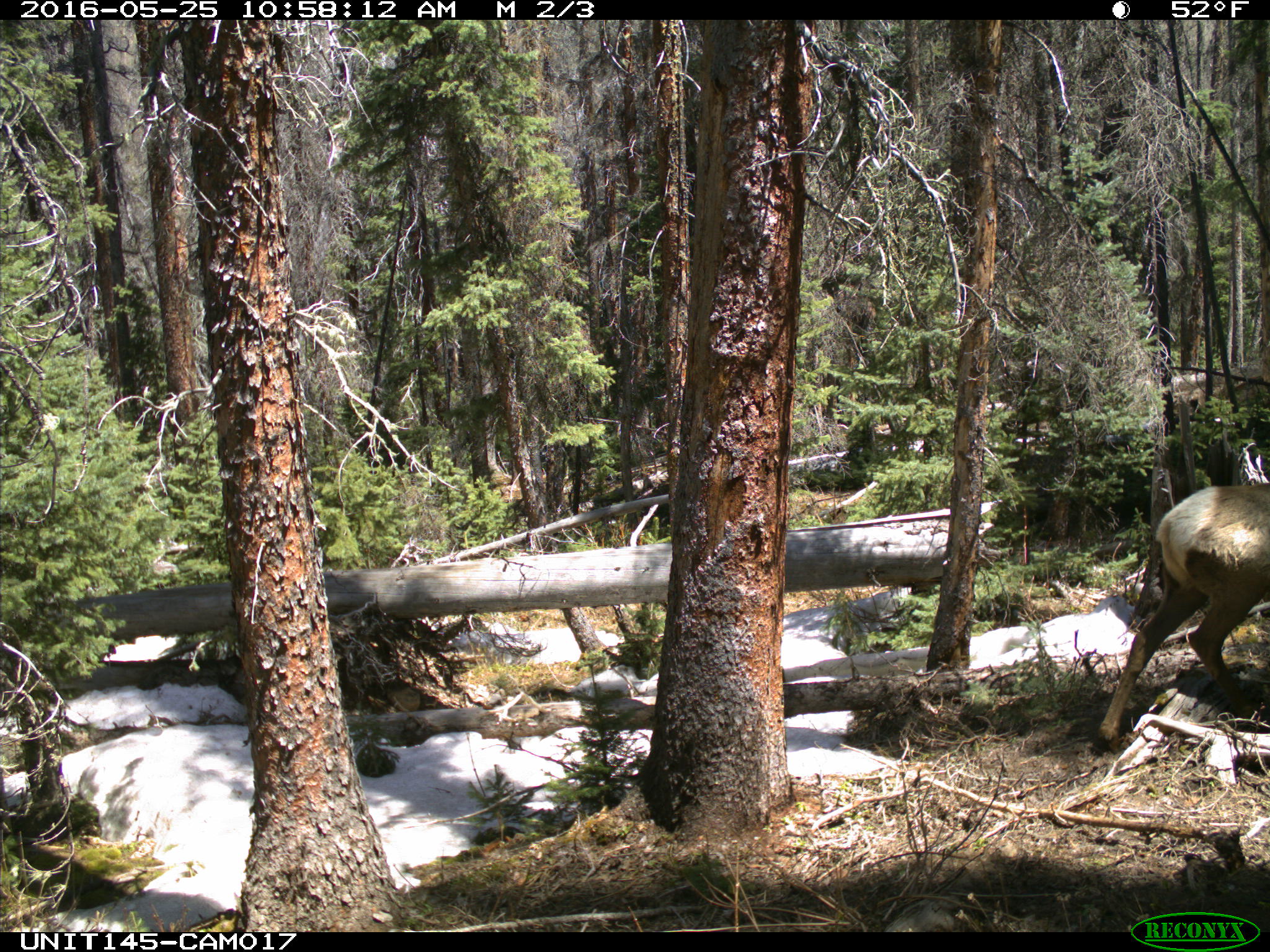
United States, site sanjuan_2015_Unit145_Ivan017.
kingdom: Animalia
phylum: Chordata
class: Mammalia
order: Artiodactyla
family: Cervidae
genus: Cervus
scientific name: Cervus elaphus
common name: red deer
Cervus elaphus (red deer).